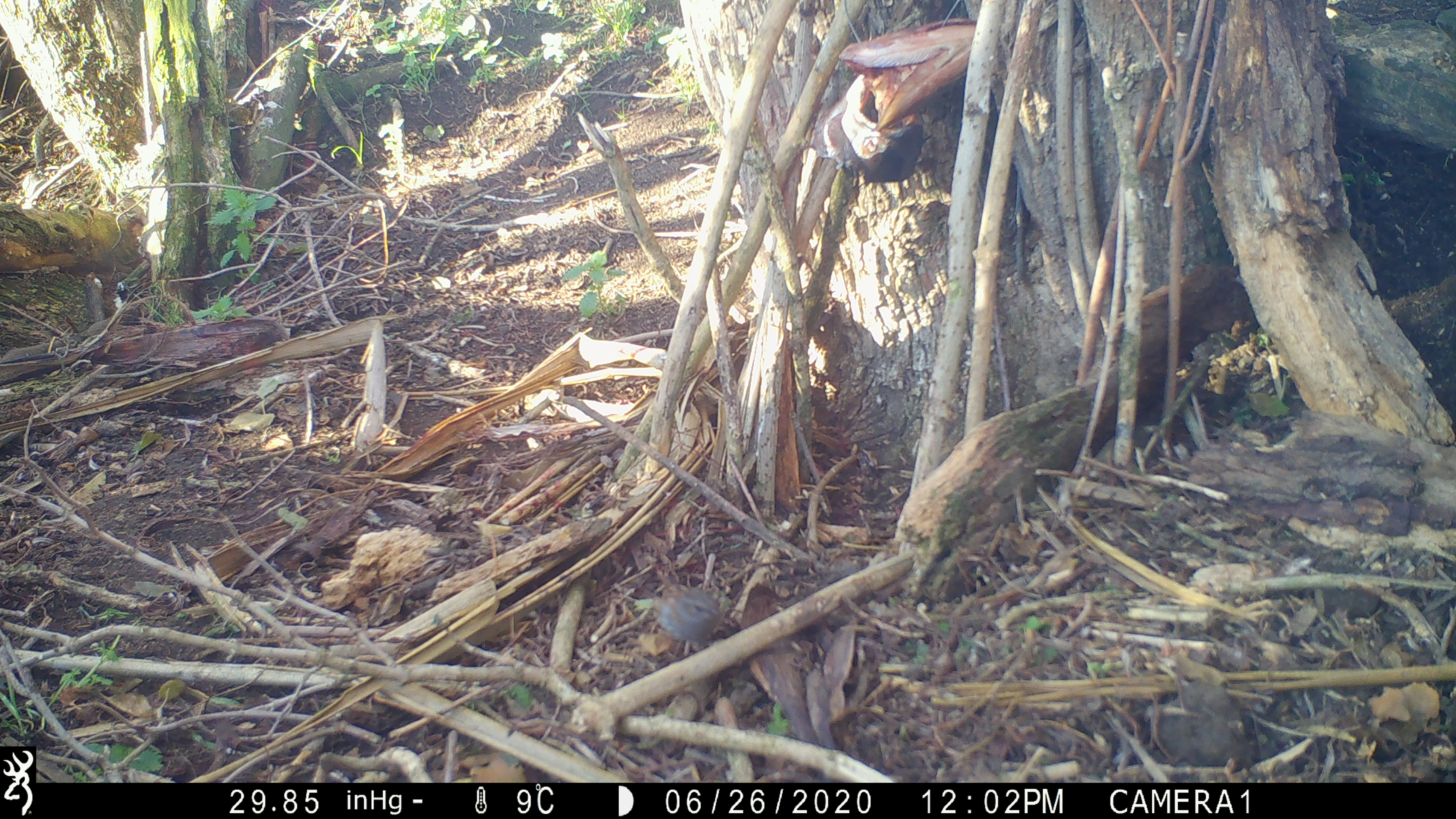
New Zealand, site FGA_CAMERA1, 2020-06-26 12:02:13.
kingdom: Animalia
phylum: Chordata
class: Aves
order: Passeriformes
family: Prunellidae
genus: Prunella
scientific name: Prunella modularis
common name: dunnock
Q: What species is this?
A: Dunnock (Prunella modularis).